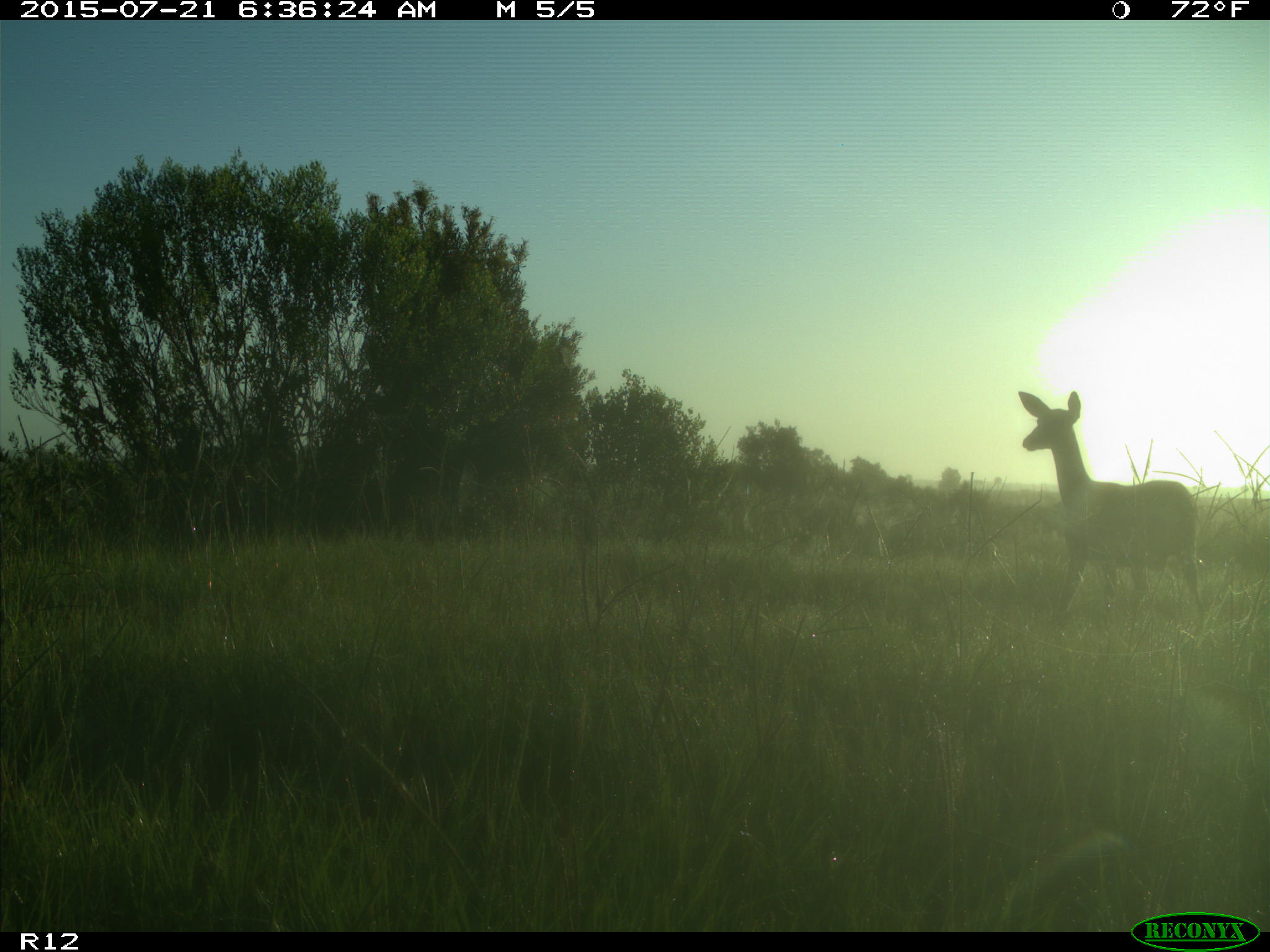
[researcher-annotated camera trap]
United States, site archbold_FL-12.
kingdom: Animalia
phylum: Chordata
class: Mammalia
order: Artiodactyla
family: Cervidae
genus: Odocoileus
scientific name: Odocoileus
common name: deer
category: unidentified deer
Unidentified deer (deer) (Odocoileus).